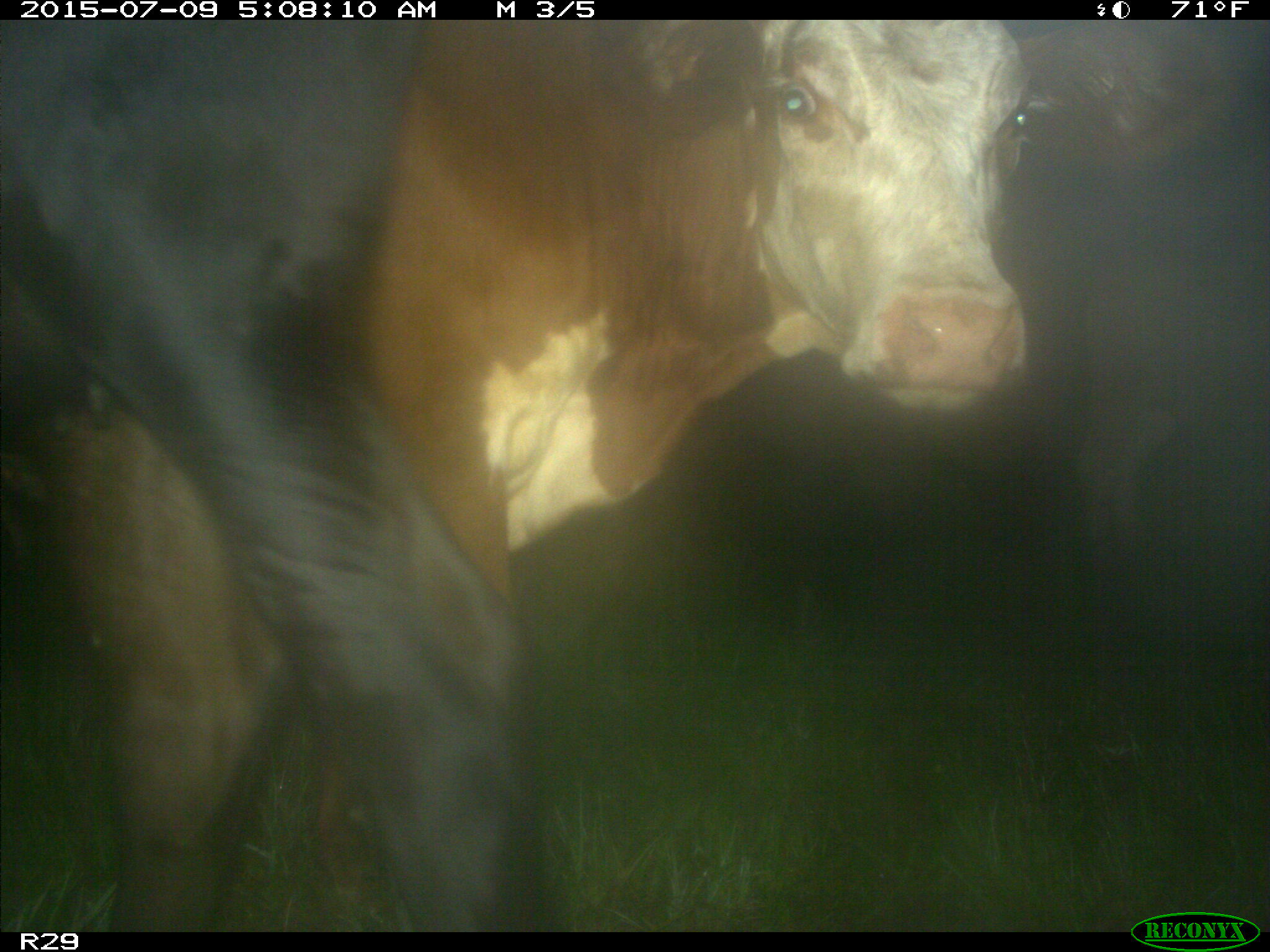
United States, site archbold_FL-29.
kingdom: Animalia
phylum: Chordata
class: Mammalia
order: Artiodactyla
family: Bovidae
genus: Bos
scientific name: Bos taurus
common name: domestic cow